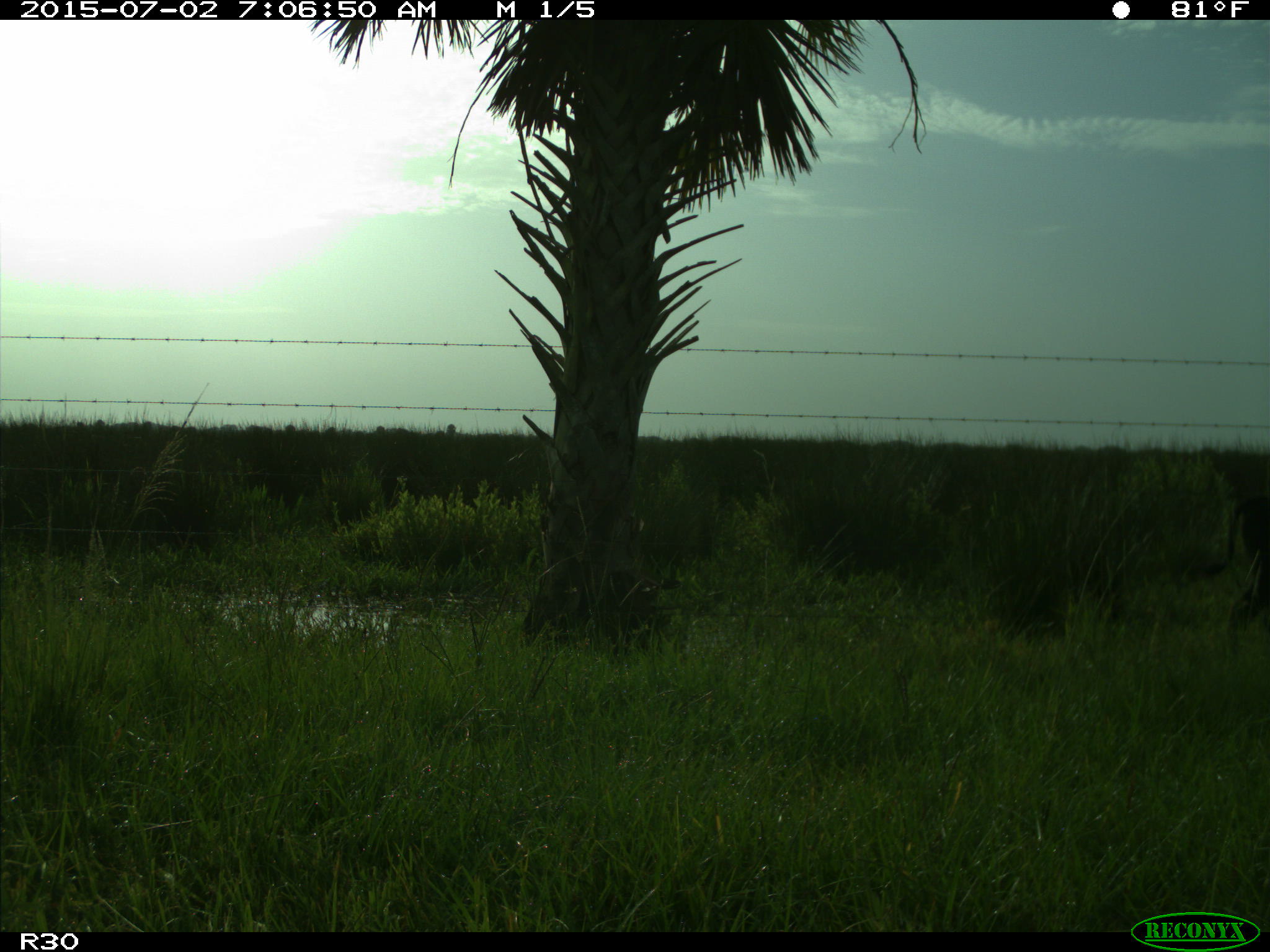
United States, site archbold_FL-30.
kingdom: Animalia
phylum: Chordata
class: Mammalia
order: Artiodactyla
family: Bovidae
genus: Bos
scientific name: Bos taurus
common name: domestic cow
Bos taurus (domestic cow).